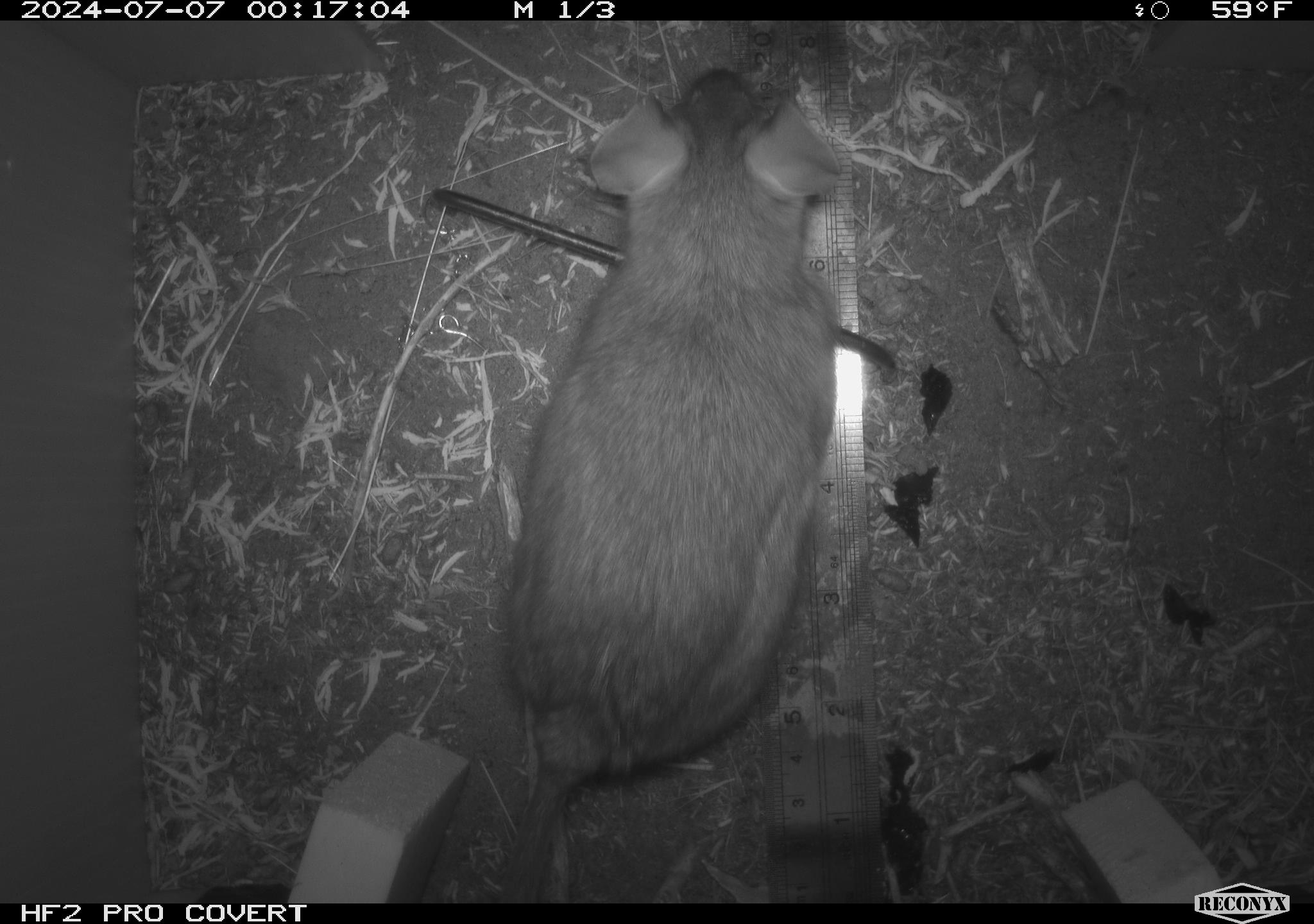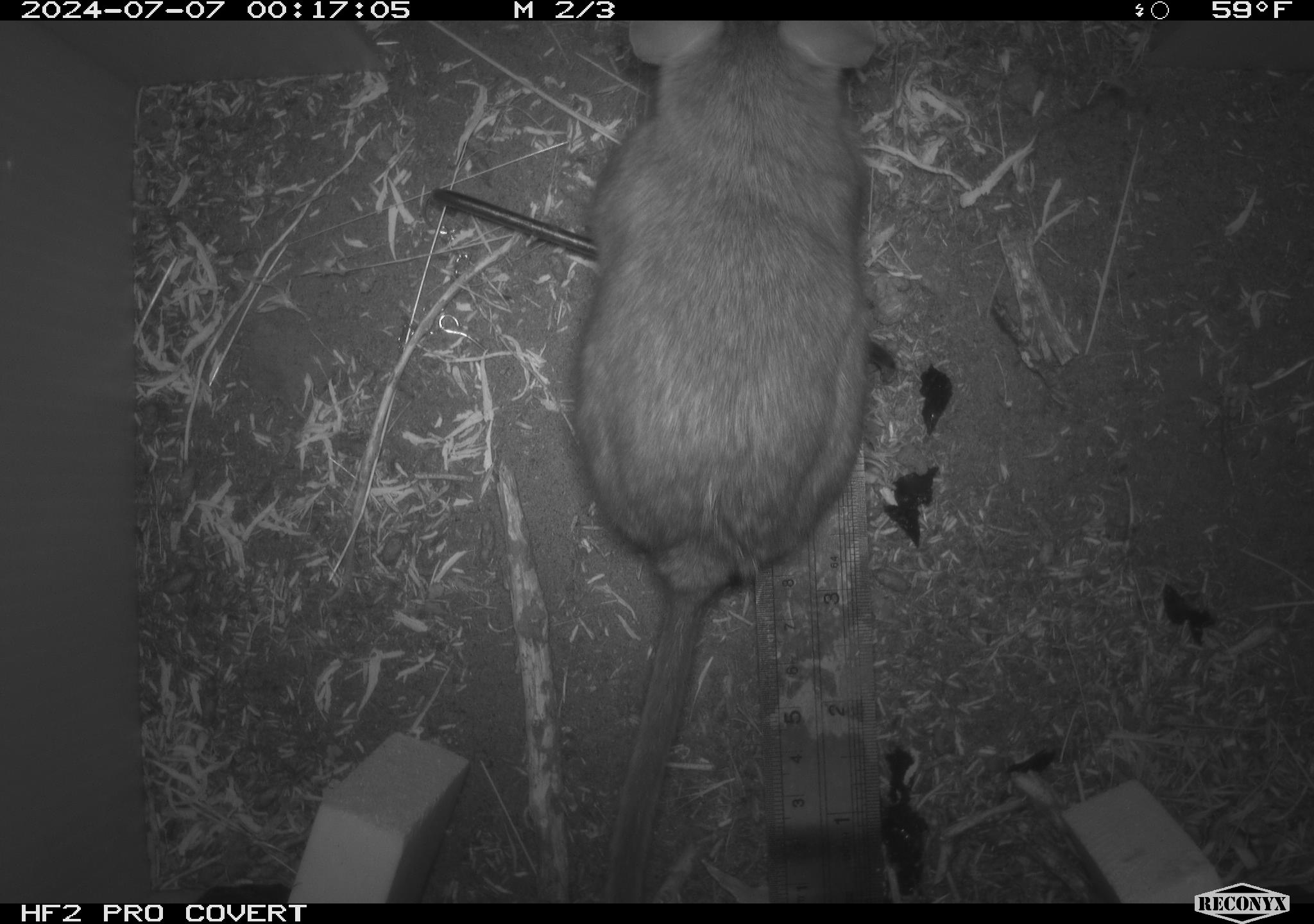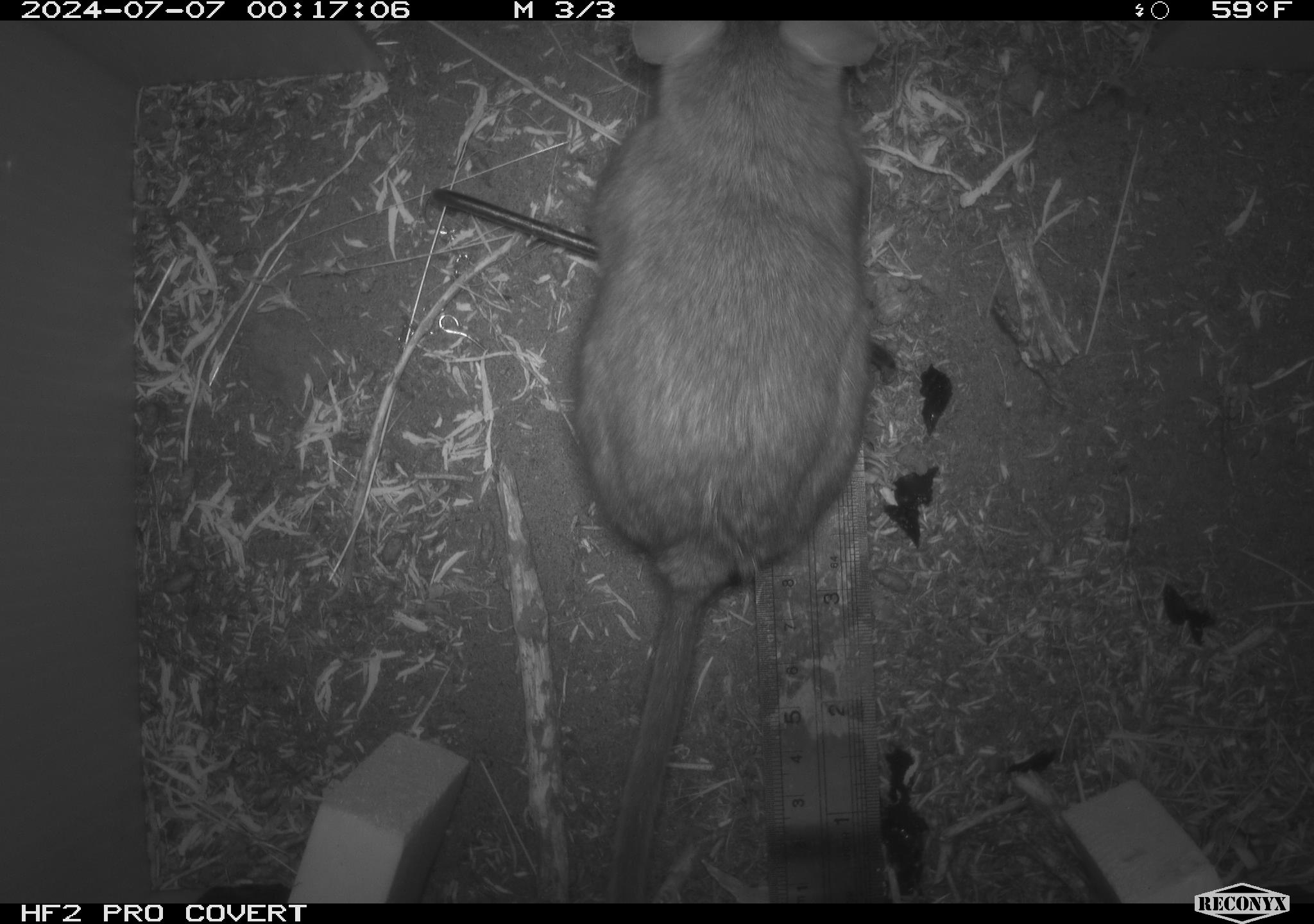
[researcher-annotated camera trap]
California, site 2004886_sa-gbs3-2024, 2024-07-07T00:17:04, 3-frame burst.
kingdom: Animalia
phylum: Chordata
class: Mammalia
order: Rodentia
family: Cricetidae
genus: Neotoma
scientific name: Neotoma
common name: pack rat or woodrat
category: neotoma species